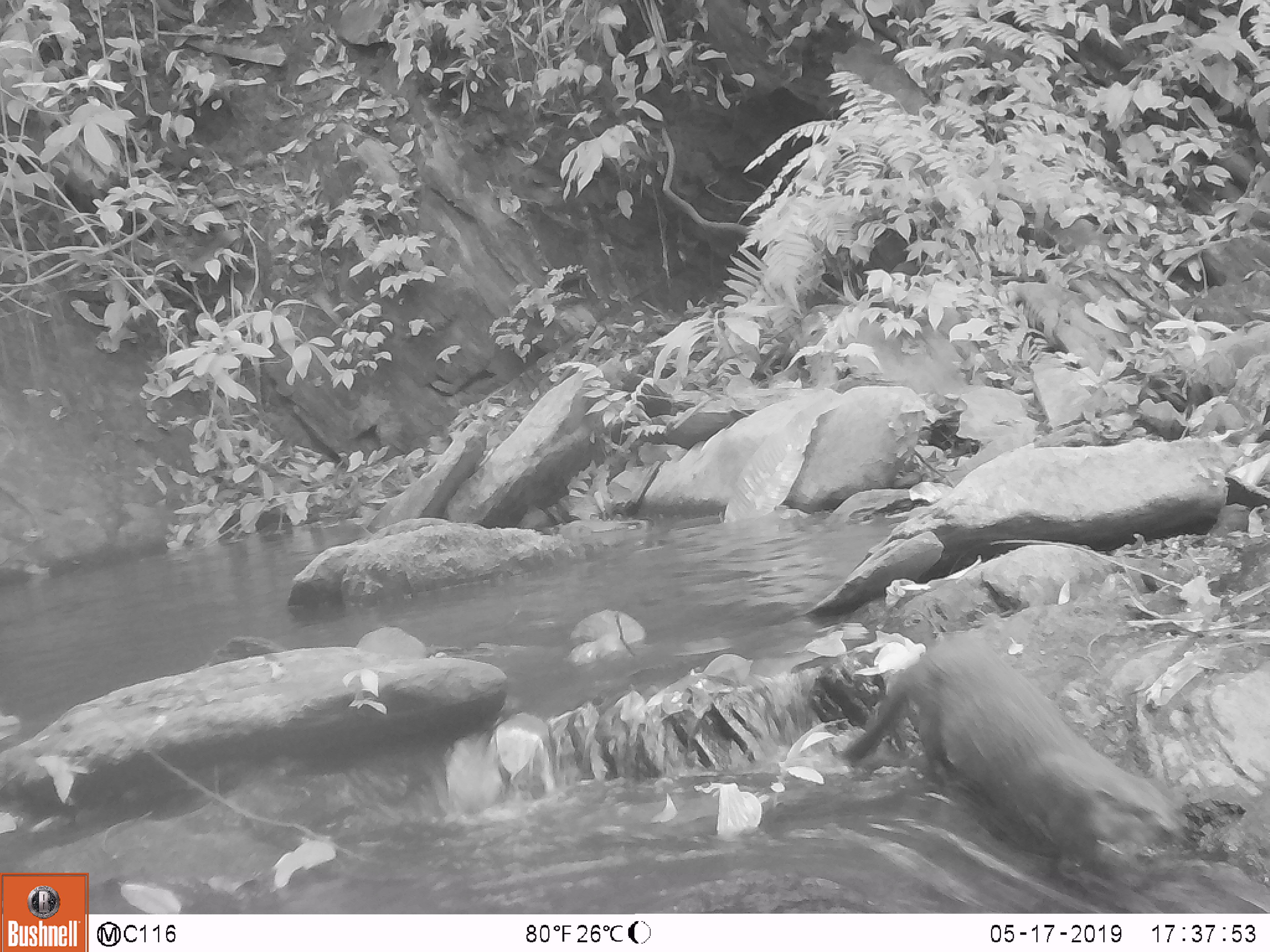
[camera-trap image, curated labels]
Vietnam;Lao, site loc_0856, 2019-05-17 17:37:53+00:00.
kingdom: Animalia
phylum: Chordata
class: Mammalia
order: Carnivora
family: Mustelidae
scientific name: Lutrinae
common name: otter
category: unidentified otter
Unidentified otter (otter) (Lutrinae). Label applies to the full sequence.